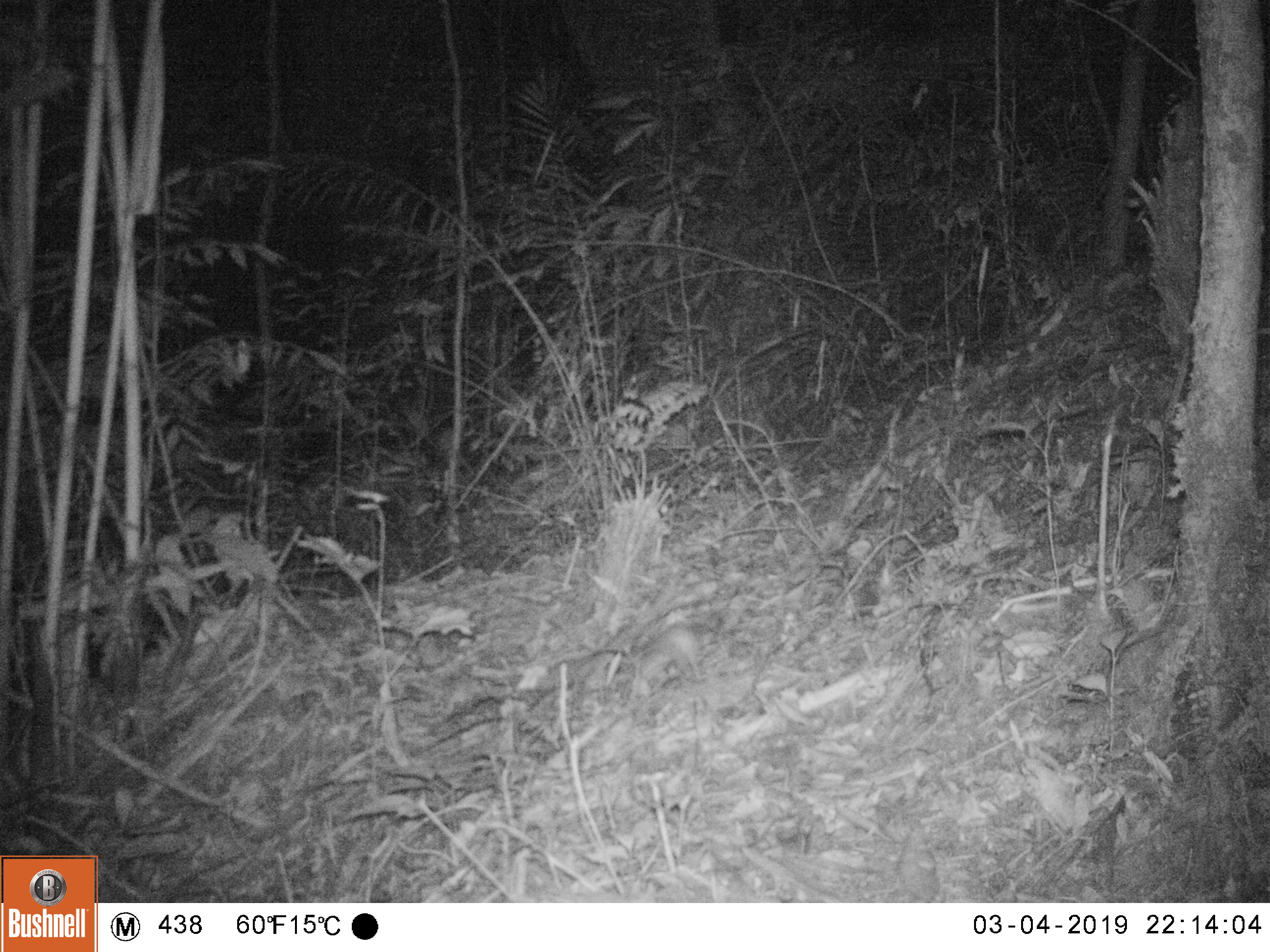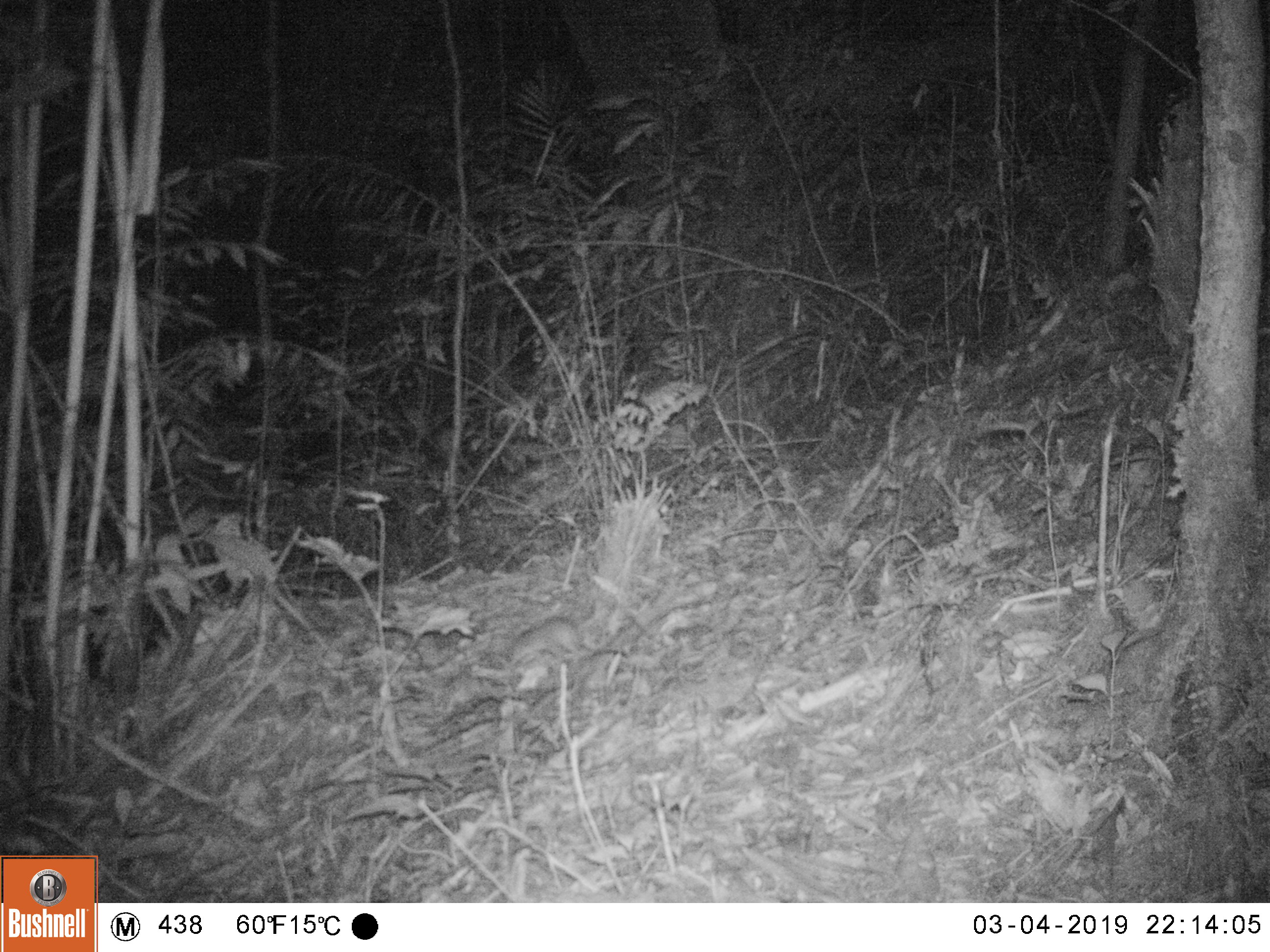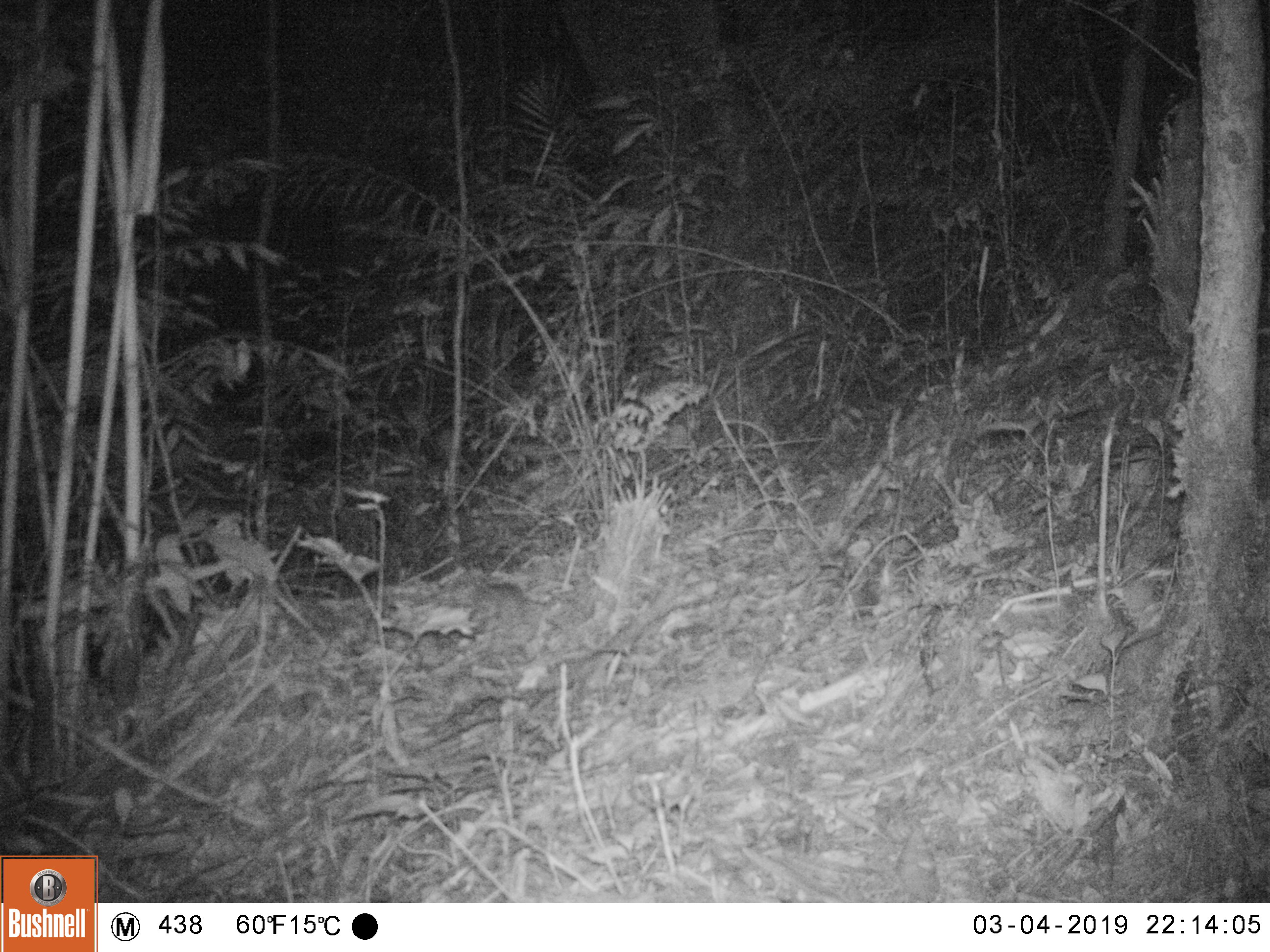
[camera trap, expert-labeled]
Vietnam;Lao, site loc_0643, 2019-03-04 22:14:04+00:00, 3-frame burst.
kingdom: Animalia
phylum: Chordata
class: Mammalia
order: Rodentia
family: Muridae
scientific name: Muridae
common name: old-world mice and rats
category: unidentified murid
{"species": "unidentified murid (old-world mice and rats) (Muridae)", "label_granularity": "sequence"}